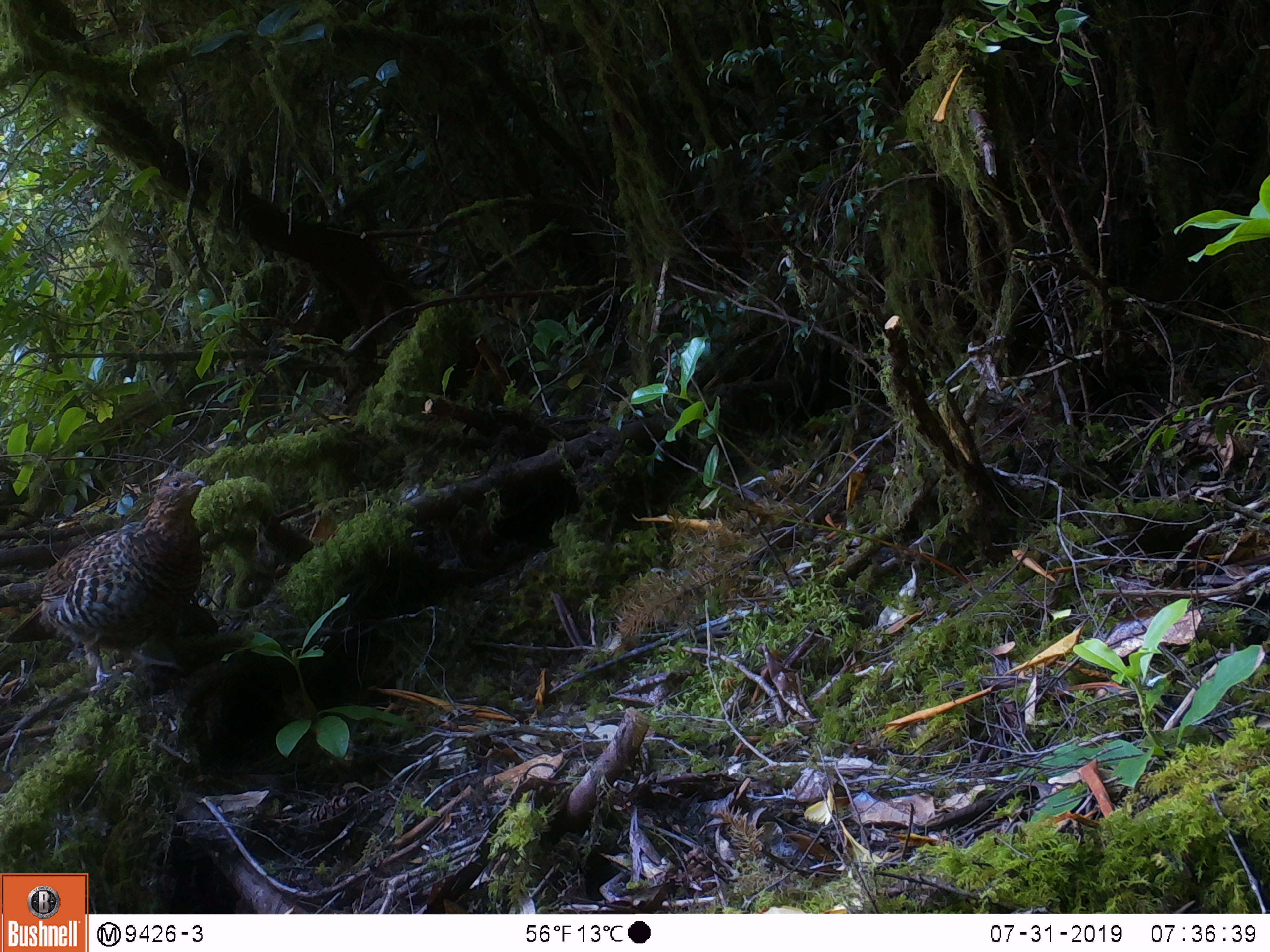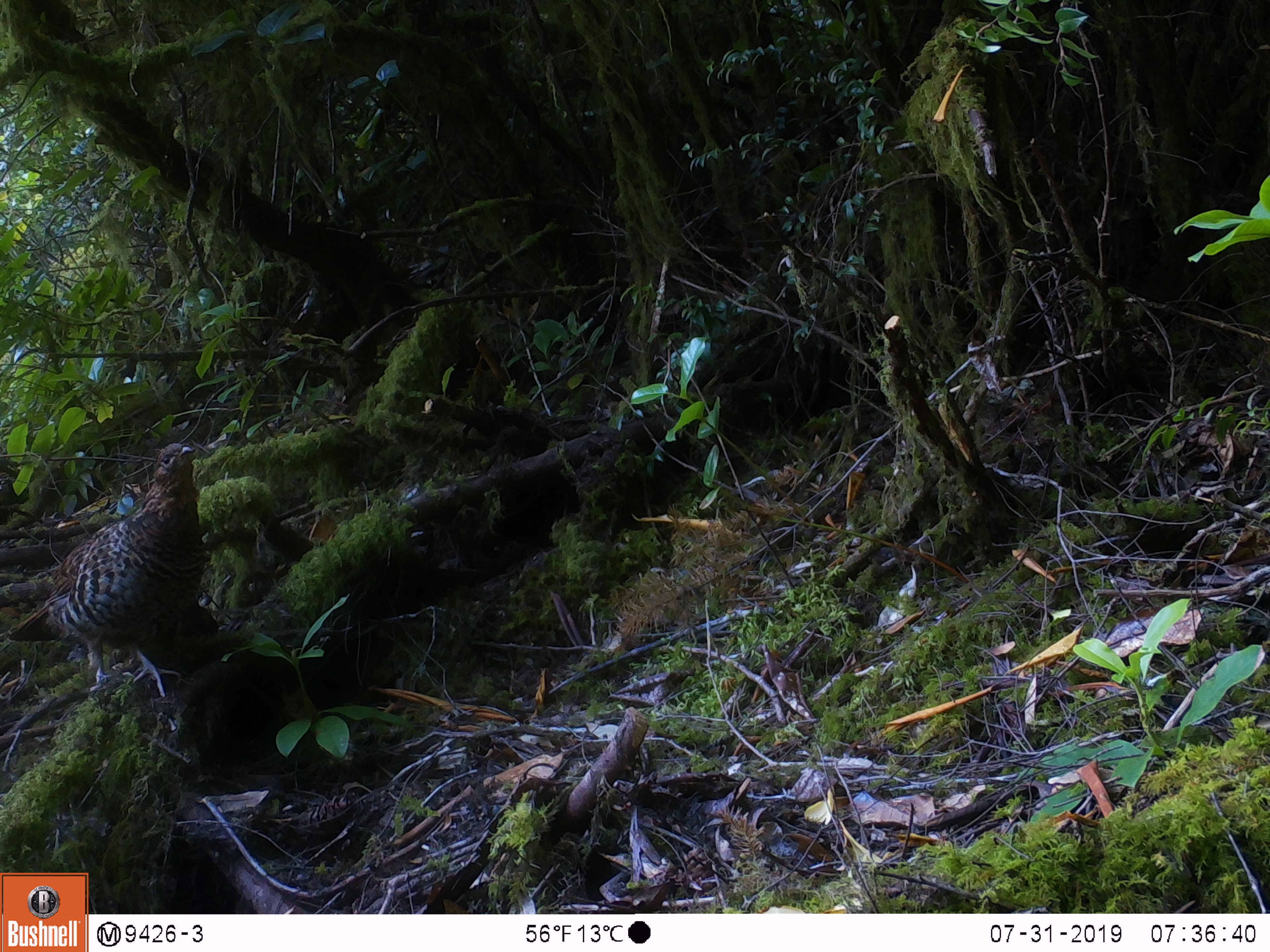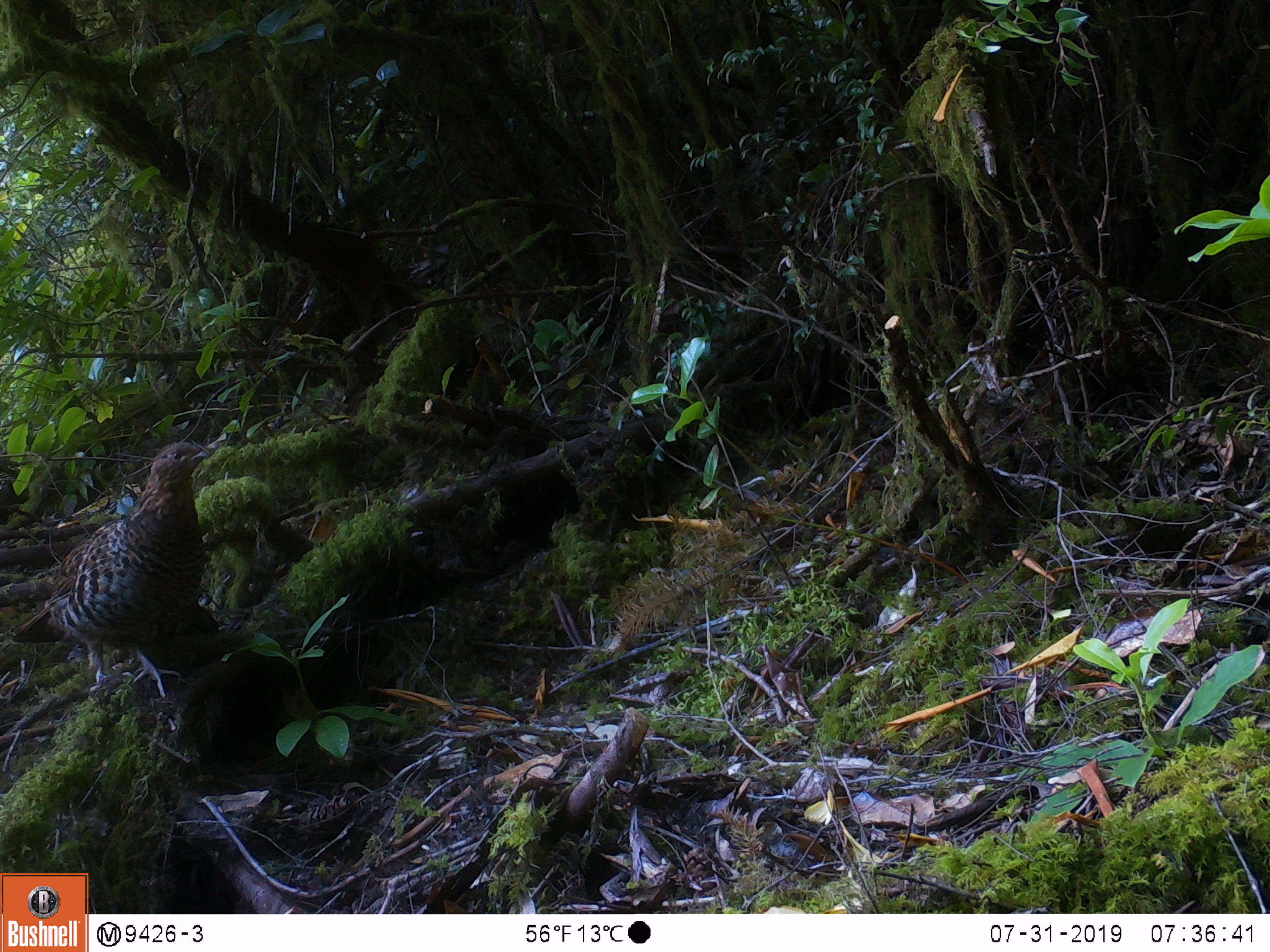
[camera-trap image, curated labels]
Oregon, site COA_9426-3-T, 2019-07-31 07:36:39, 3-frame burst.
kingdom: Animalia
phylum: Chordata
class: Aves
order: Galliformes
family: Phasianidae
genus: Bonasa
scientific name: Bonasa umbellus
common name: ruffed grouse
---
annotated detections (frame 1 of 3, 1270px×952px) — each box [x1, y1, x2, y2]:
ruffed grouse: [0, 457, 224, 717]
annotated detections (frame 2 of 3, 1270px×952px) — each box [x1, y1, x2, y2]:
ruffed grouse: [19, 428, 217, 730]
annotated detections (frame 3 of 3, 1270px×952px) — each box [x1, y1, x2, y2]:
ruffed grouse: [18, 426, 227, 729]